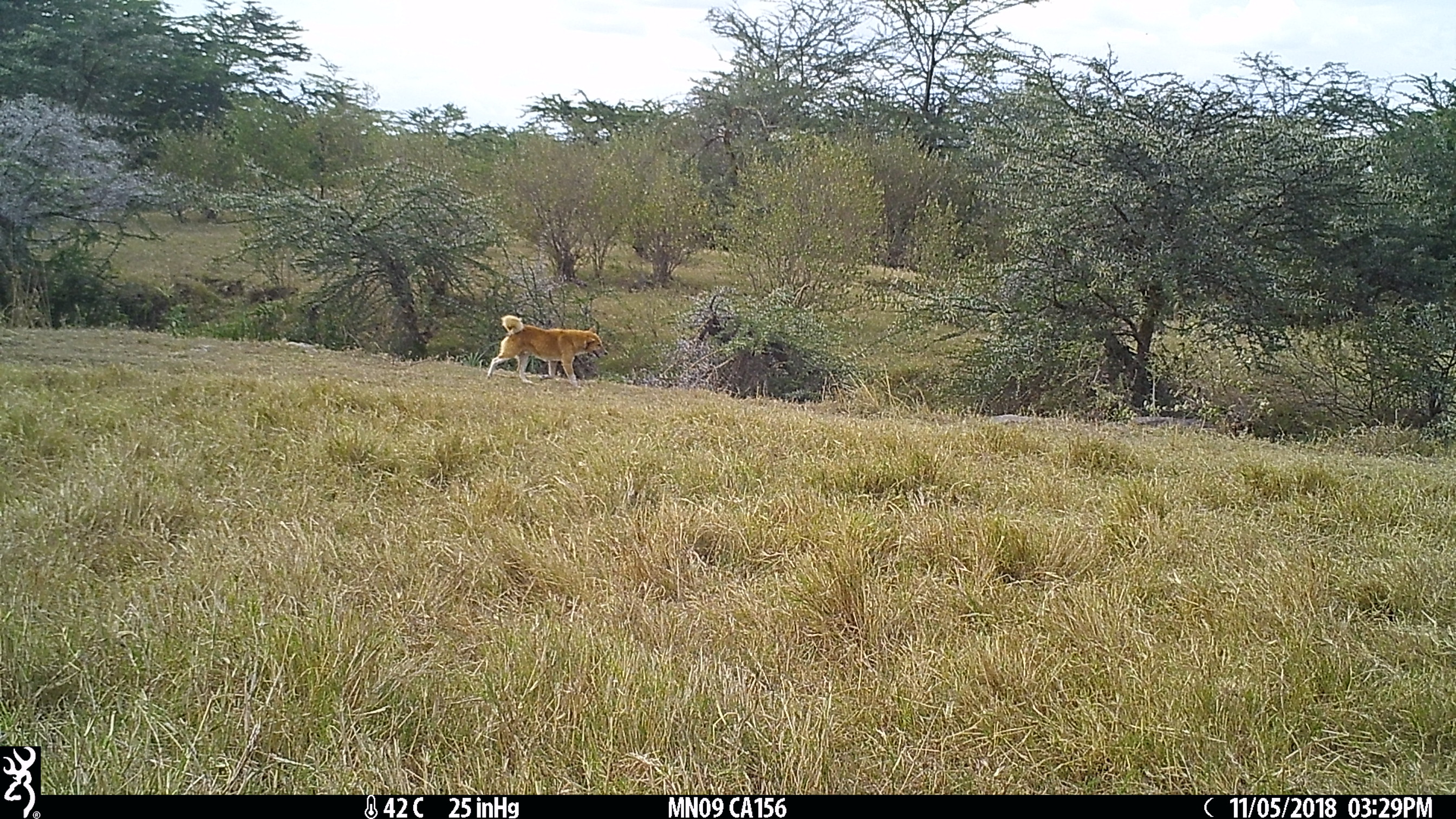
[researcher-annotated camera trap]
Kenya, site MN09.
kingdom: Animalia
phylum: Chordata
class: Mammalia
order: Carnivora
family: Canidae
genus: Canis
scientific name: Canis familiaris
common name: domestic dog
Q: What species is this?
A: Domestic dog (Canis familiaris).